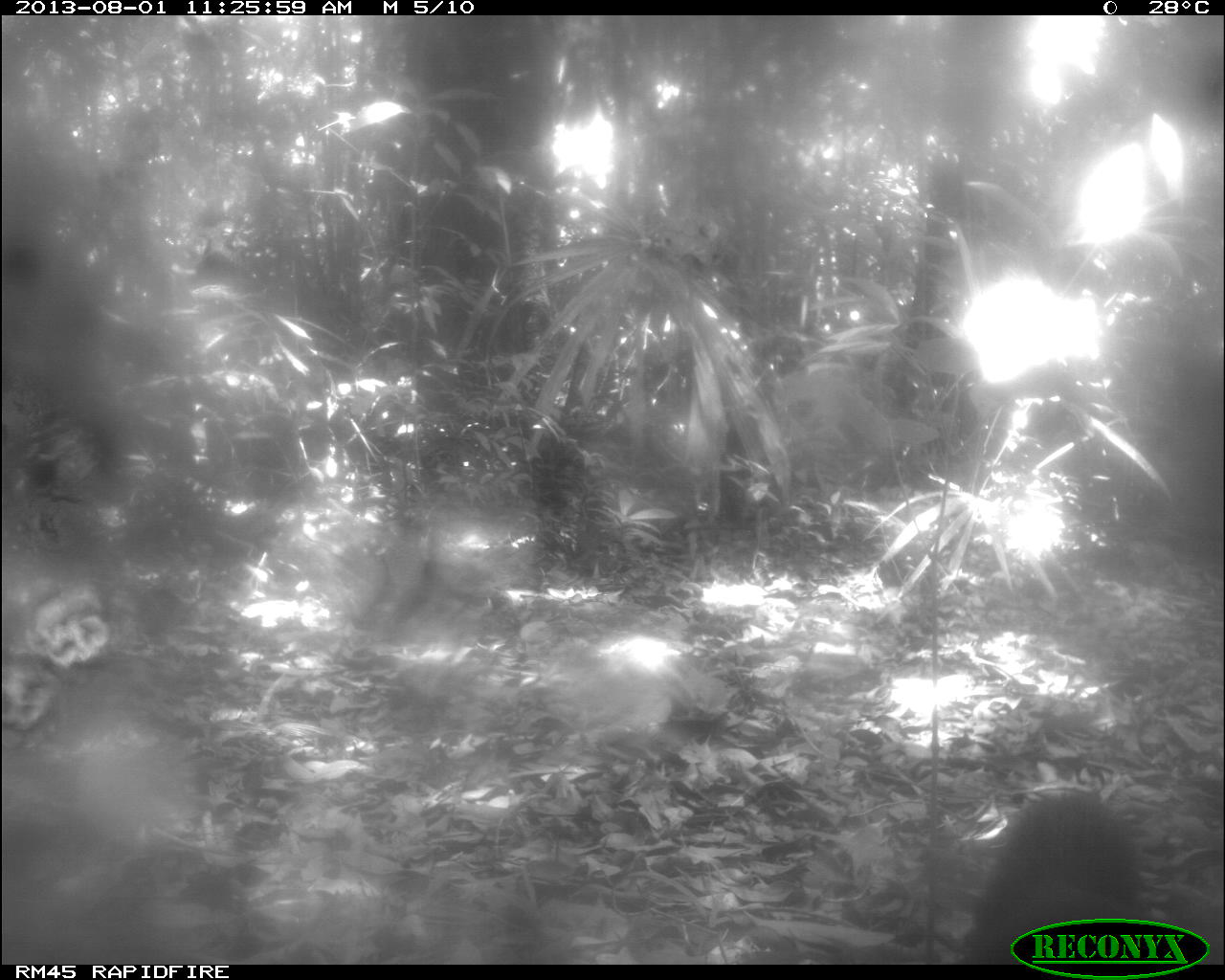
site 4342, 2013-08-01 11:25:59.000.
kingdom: Animalia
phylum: Chordata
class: Mammalia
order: Carnivora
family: Mustelidae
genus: Eira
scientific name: Eira barbara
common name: tayra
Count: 1.